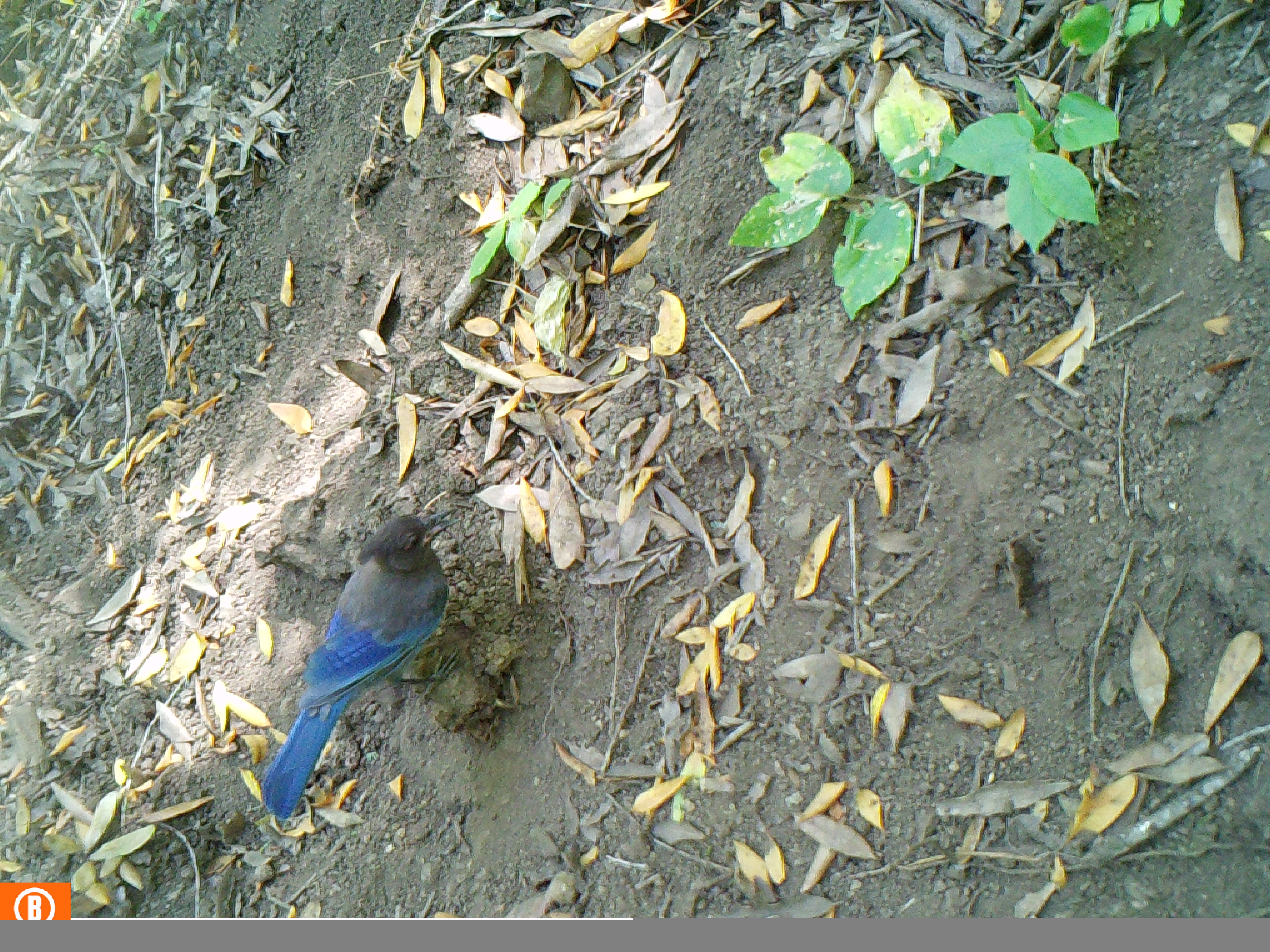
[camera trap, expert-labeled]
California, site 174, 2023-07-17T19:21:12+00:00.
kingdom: Animalia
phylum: Chordata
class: Aves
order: Passeriformes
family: Corvidae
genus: Cyanocitta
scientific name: Cyanocitta stelleri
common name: steller's jay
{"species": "steller's jay (Cyanocitta stelleri)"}